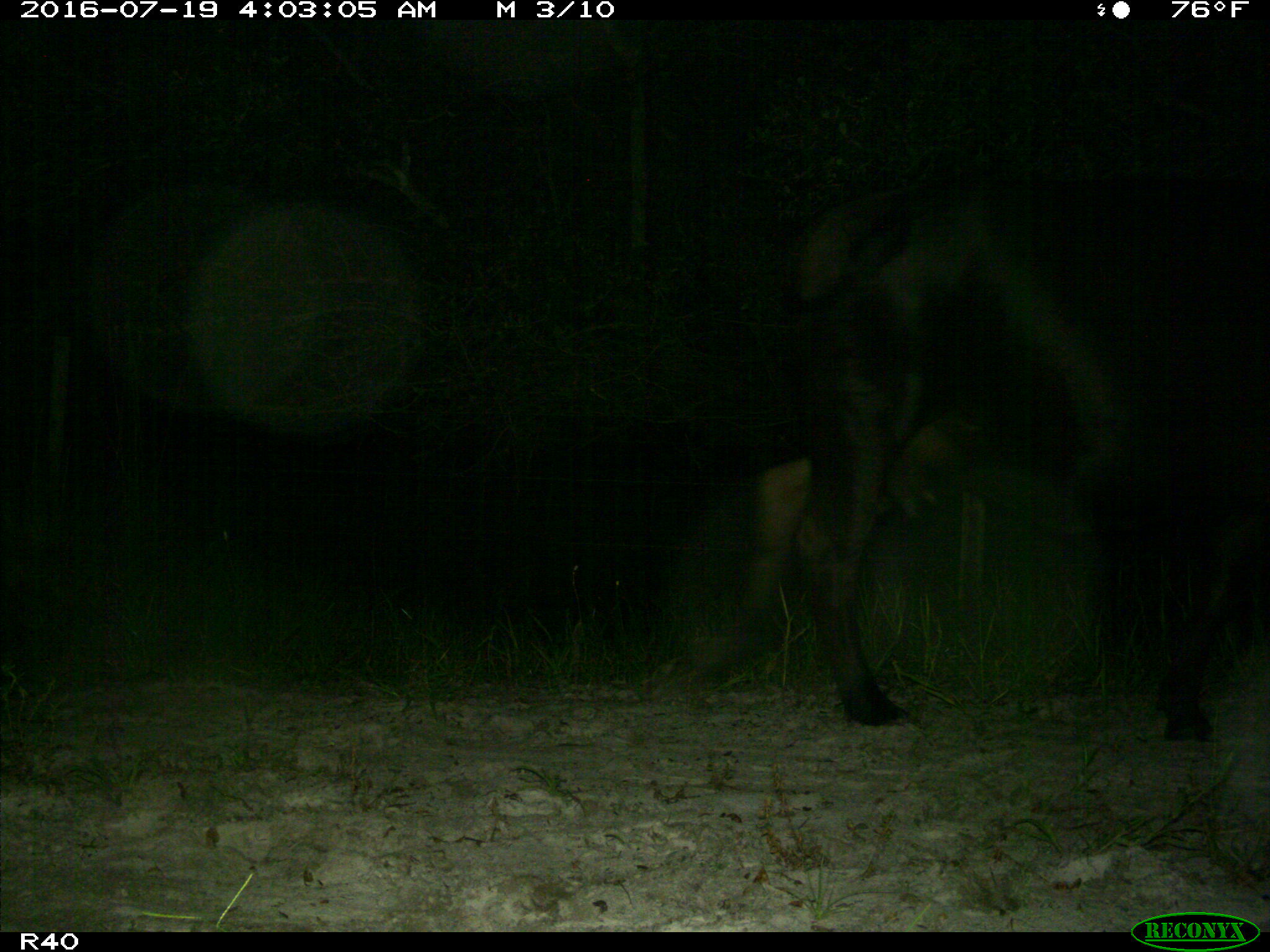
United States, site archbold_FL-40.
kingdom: Animalia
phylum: Chordata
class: Mammalia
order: Artiodactyla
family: Bovidae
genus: Bos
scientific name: Bos taurus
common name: domestic cow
Bos taurus (domestic cow).